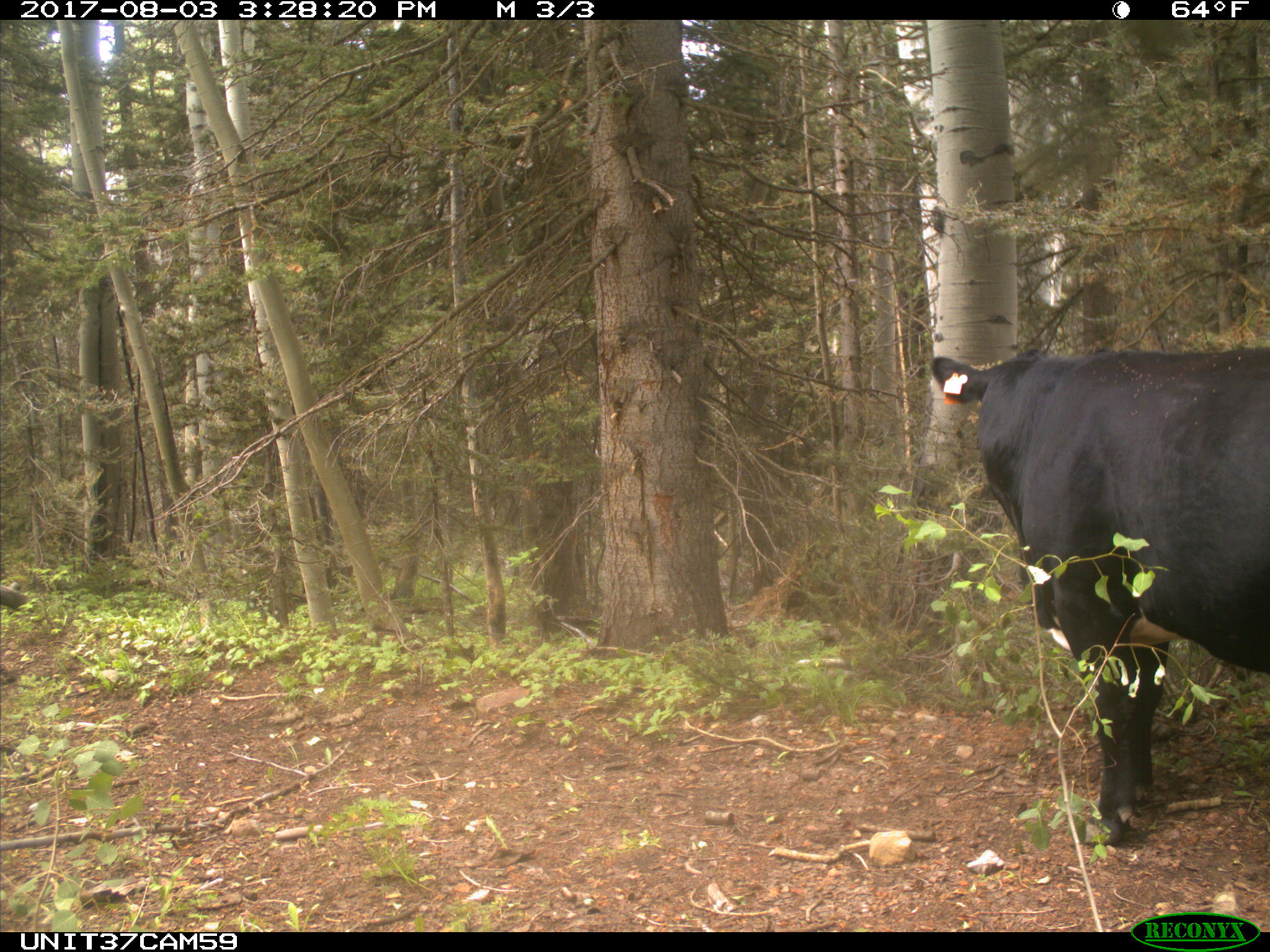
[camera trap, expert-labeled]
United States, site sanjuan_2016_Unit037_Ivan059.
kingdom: Animalia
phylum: Chordata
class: Mammalia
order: Artiodactyla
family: Bovidae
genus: Bos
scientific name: Bos taurus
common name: domestic cow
Bos taurus (domestic cow).